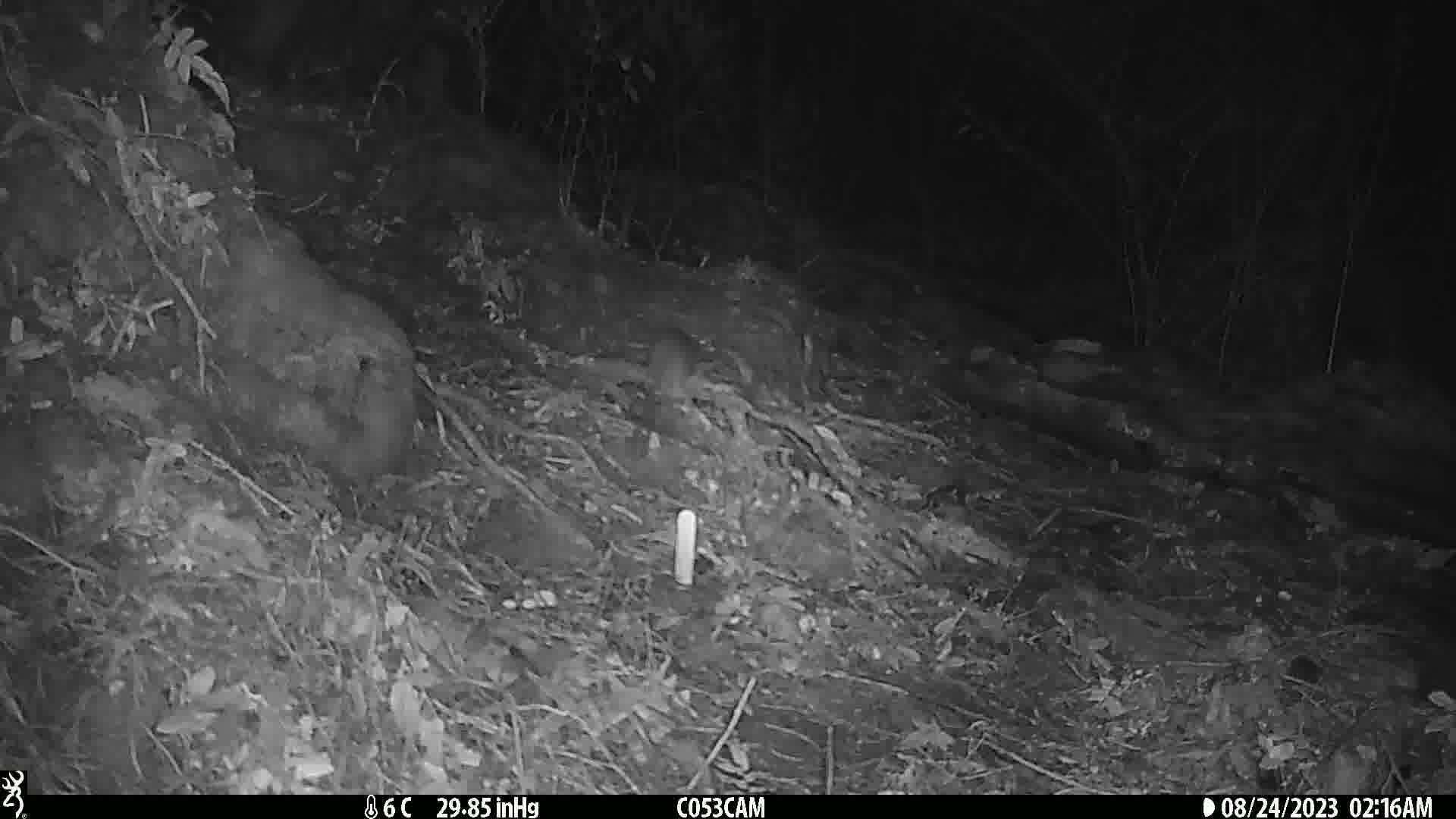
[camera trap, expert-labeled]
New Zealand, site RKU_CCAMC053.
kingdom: Animalia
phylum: Chordata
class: Mammalia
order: Rodentia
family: Muridae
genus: Rattus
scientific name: Rattus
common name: rat